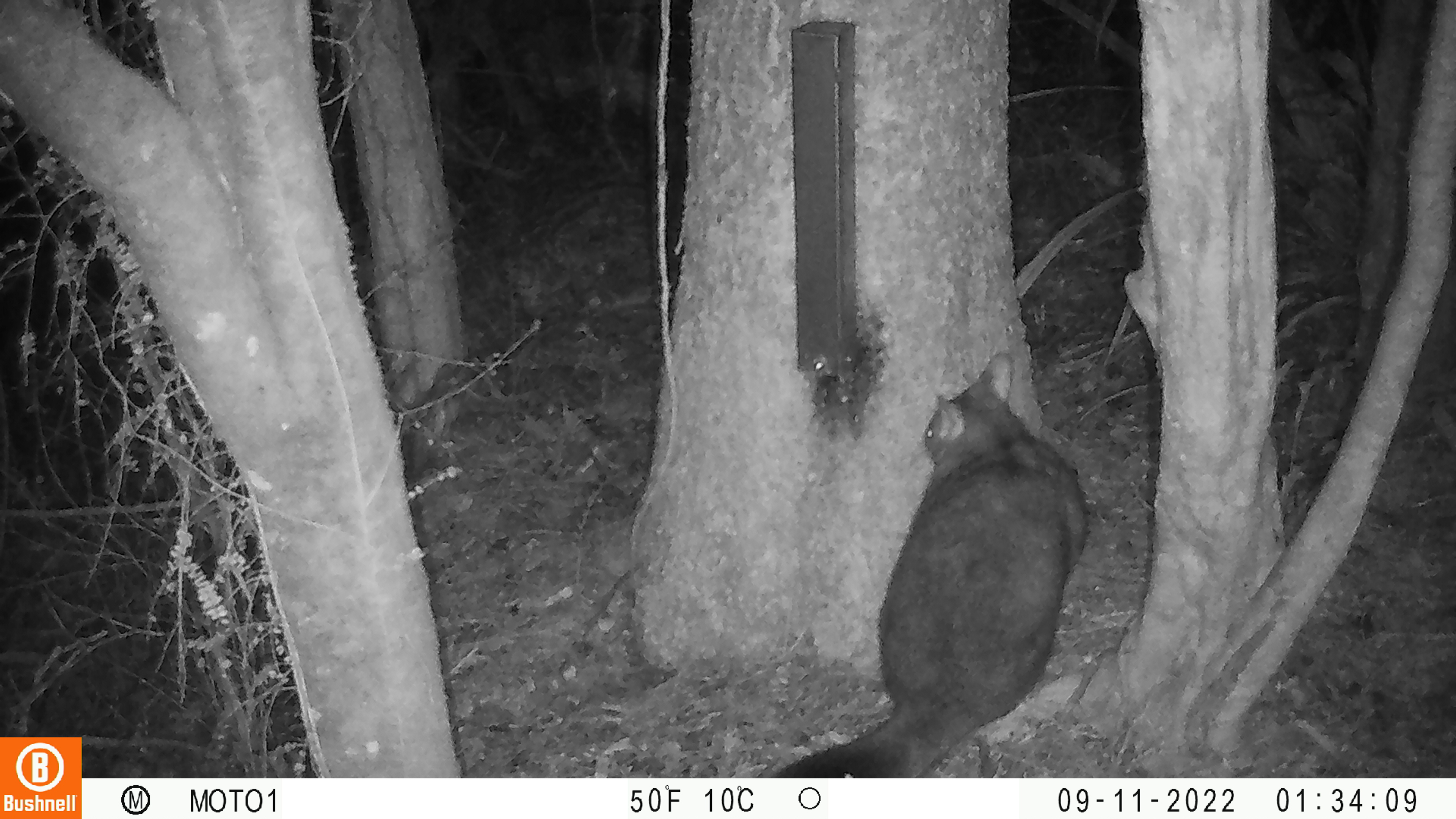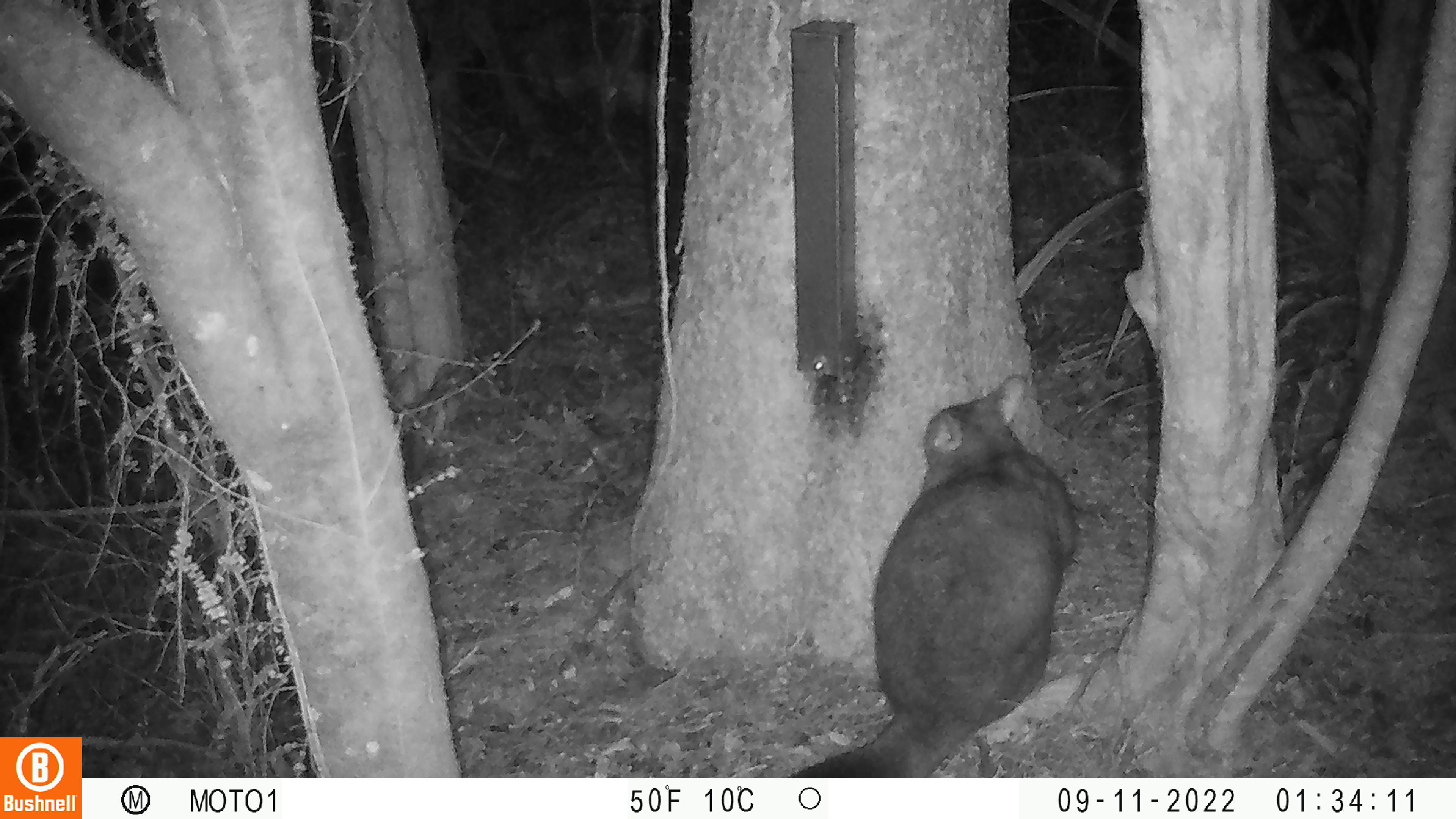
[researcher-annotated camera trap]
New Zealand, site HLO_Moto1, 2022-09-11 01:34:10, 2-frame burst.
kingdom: Animalia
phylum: Chordata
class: Mammalia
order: Diprotodontia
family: Phalangeridae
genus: Trichosurus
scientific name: Trichosurus vulpecula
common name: common brushtail possum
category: possum